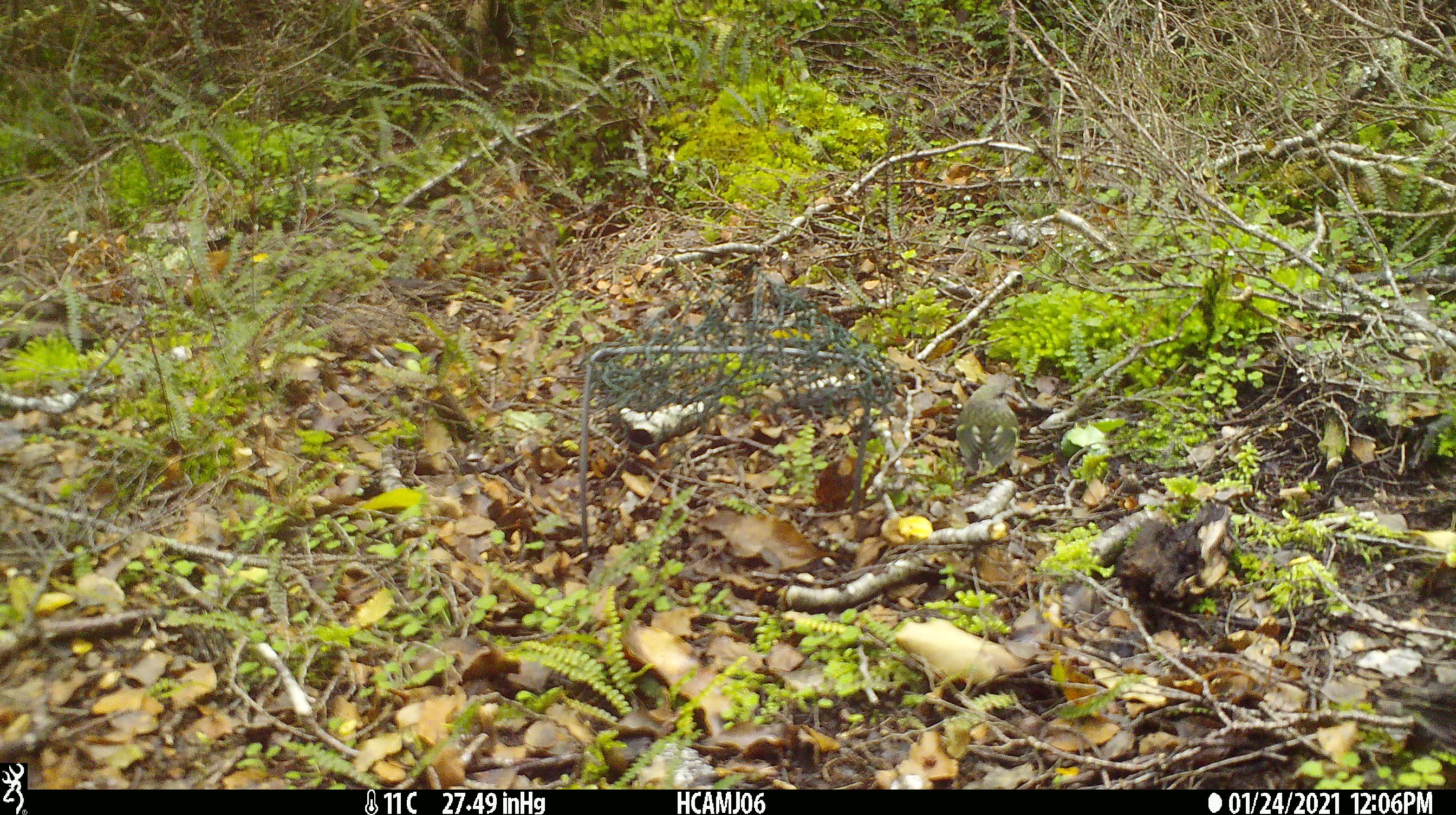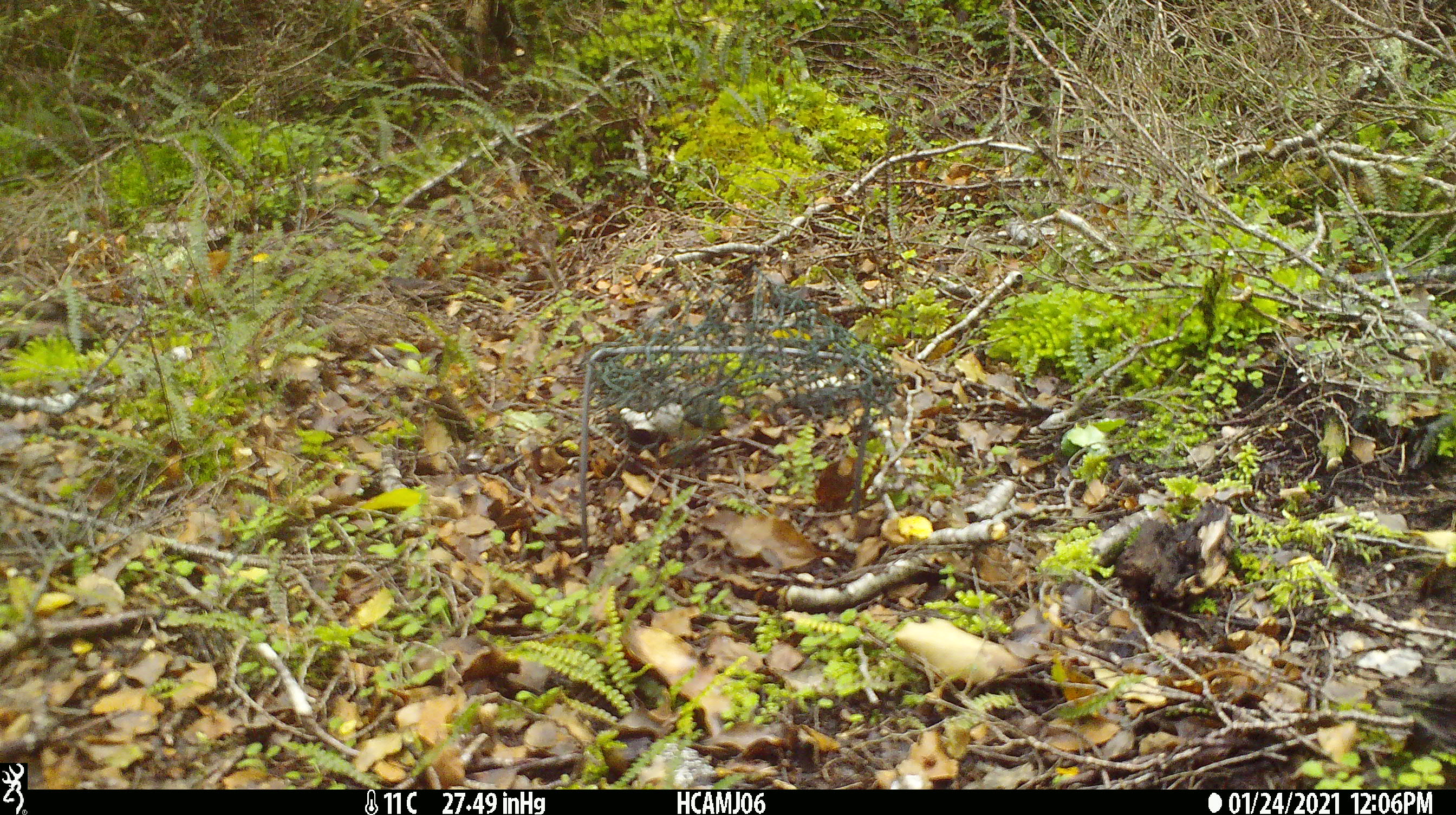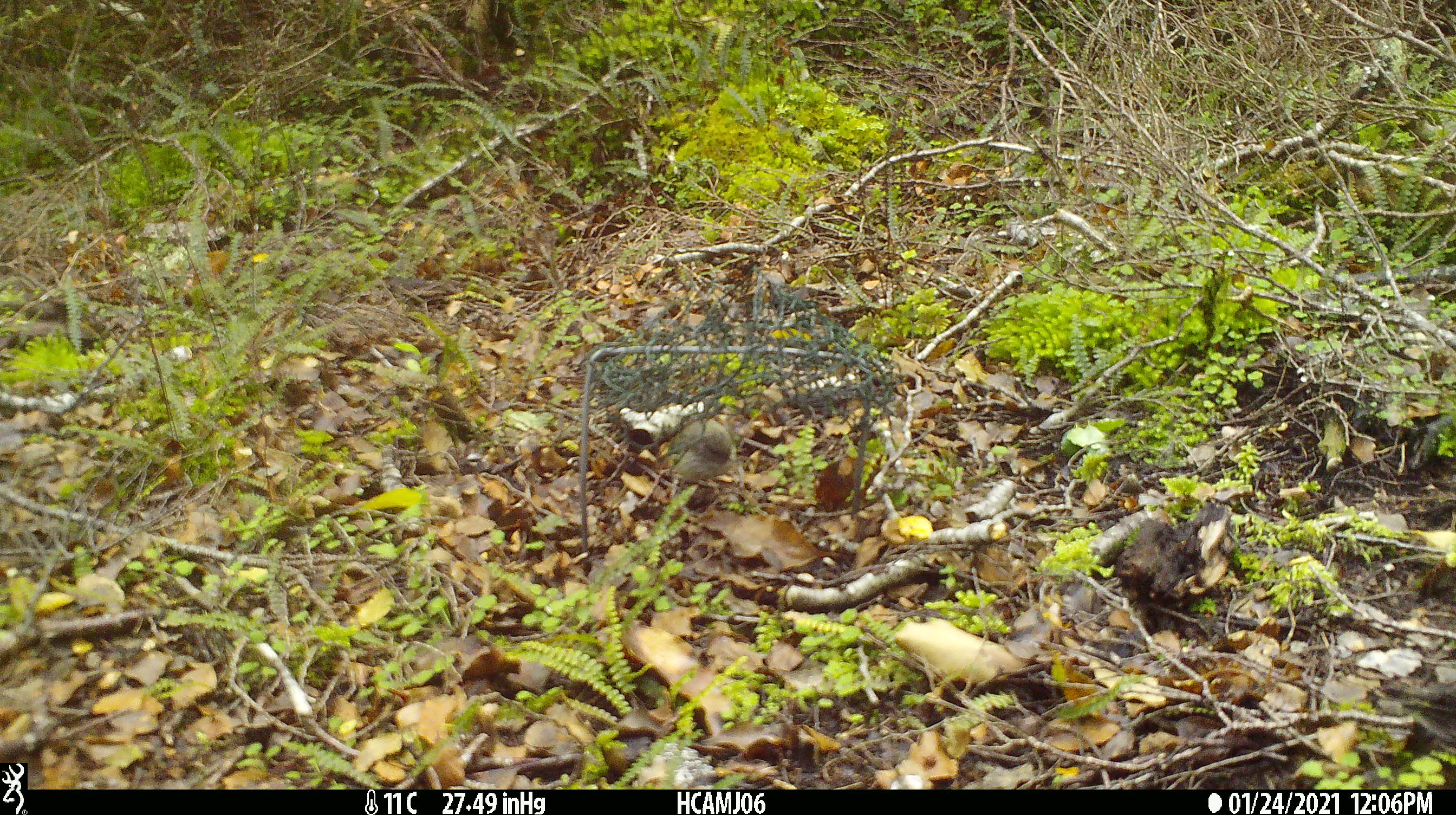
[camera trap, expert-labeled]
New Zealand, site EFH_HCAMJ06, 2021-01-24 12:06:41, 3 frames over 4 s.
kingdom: Animalia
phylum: Chordata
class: Aves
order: Passeriformes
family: Acanthisittidae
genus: Acanthisitta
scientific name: Acanthisitta chloris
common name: rifleman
Rifleman (Acanthisitta chloris).